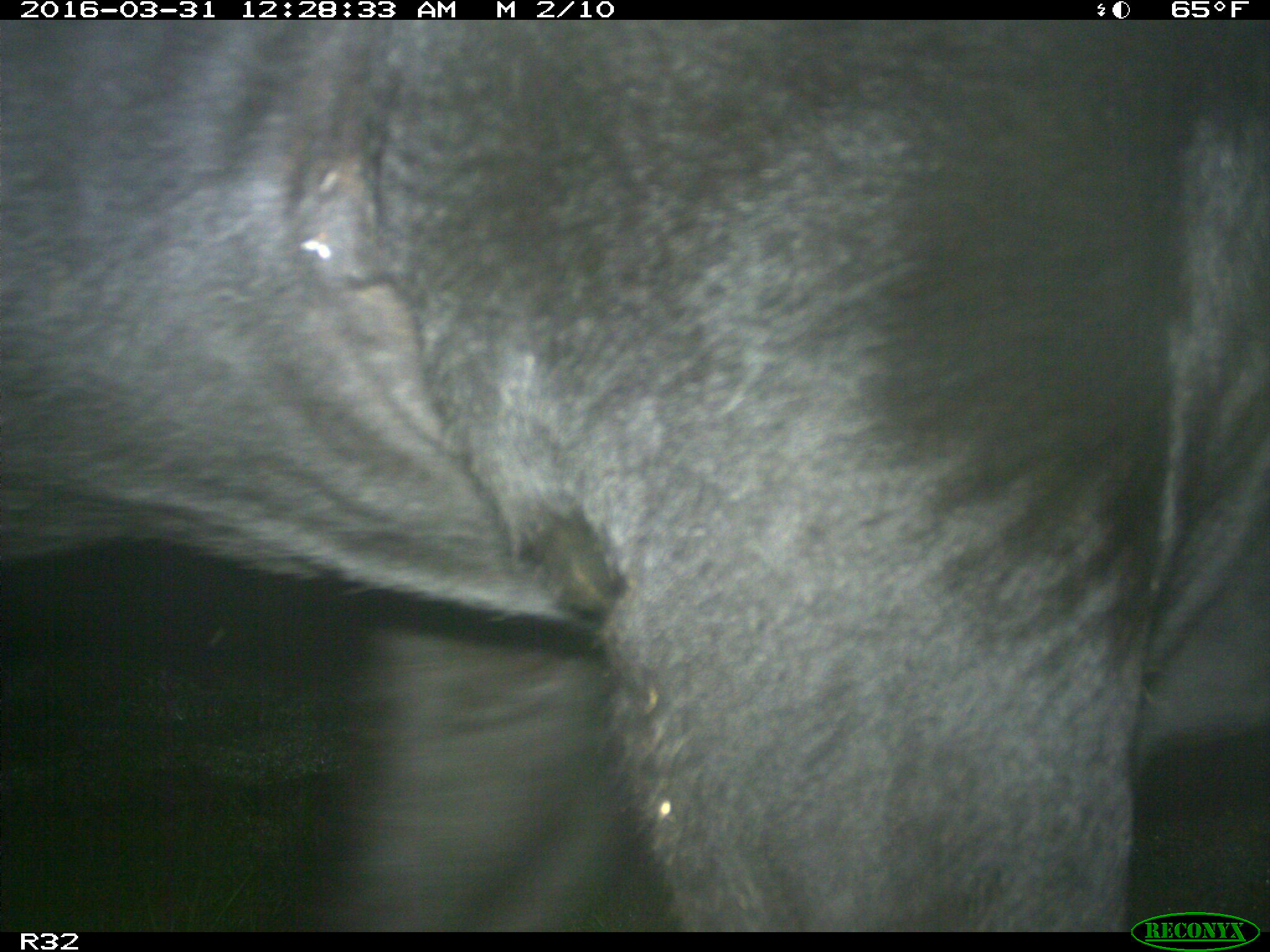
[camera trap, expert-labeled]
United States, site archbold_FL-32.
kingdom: Animalia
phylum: Chordata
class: Mammalia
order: Artiodactyla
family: Bovidae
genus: Bos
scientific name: Bos taurus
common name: domestic cow